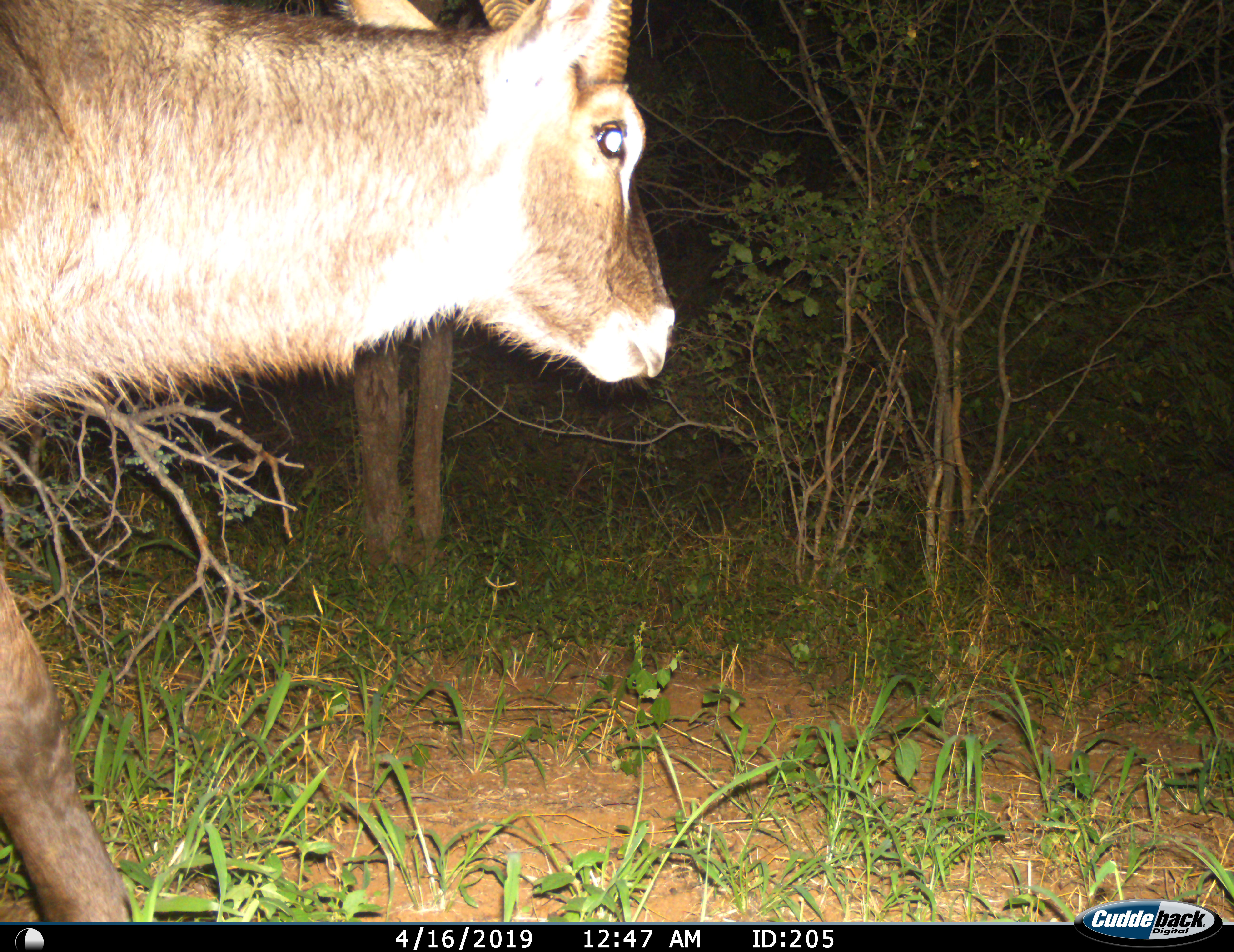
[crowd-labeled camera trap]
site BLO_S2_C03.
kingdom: Animalia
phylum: Chordata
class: Mammalia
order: Artiodactyla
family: Bovidae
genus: Kobus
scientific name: Kobus ellipsiprymnus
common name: waterbuck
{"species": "waterbuck (Kobus ellipsiprymnus)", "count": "1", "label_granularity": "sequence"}